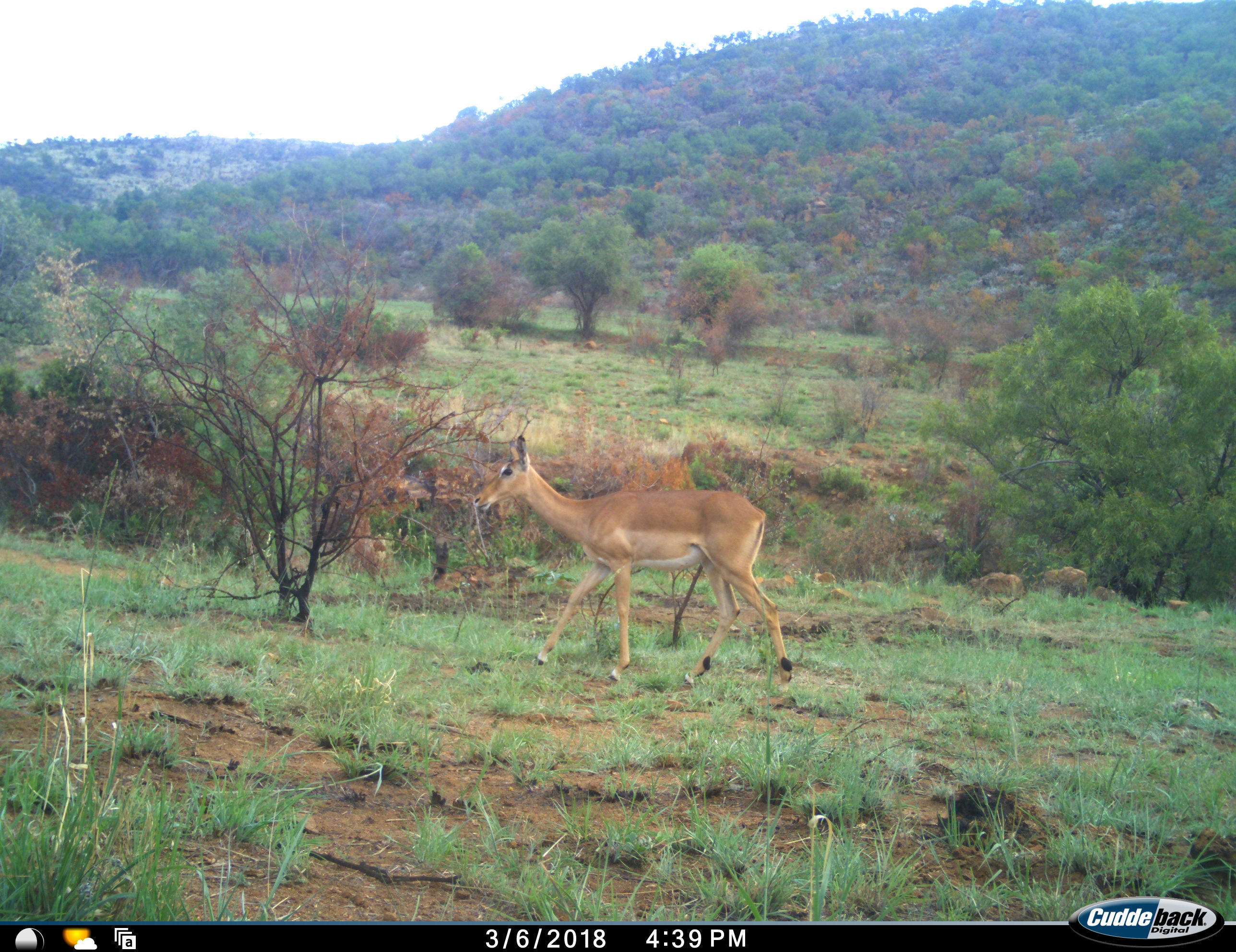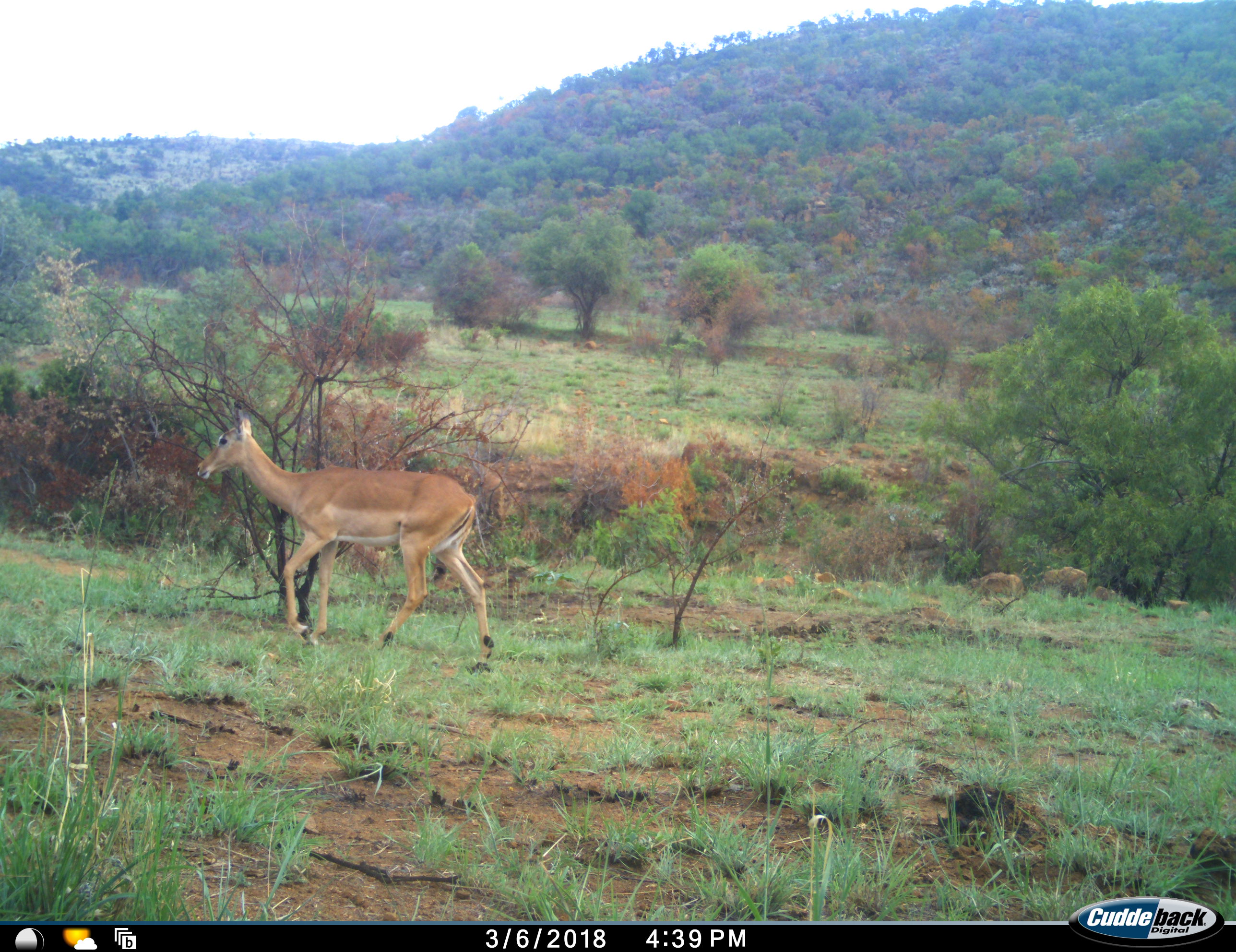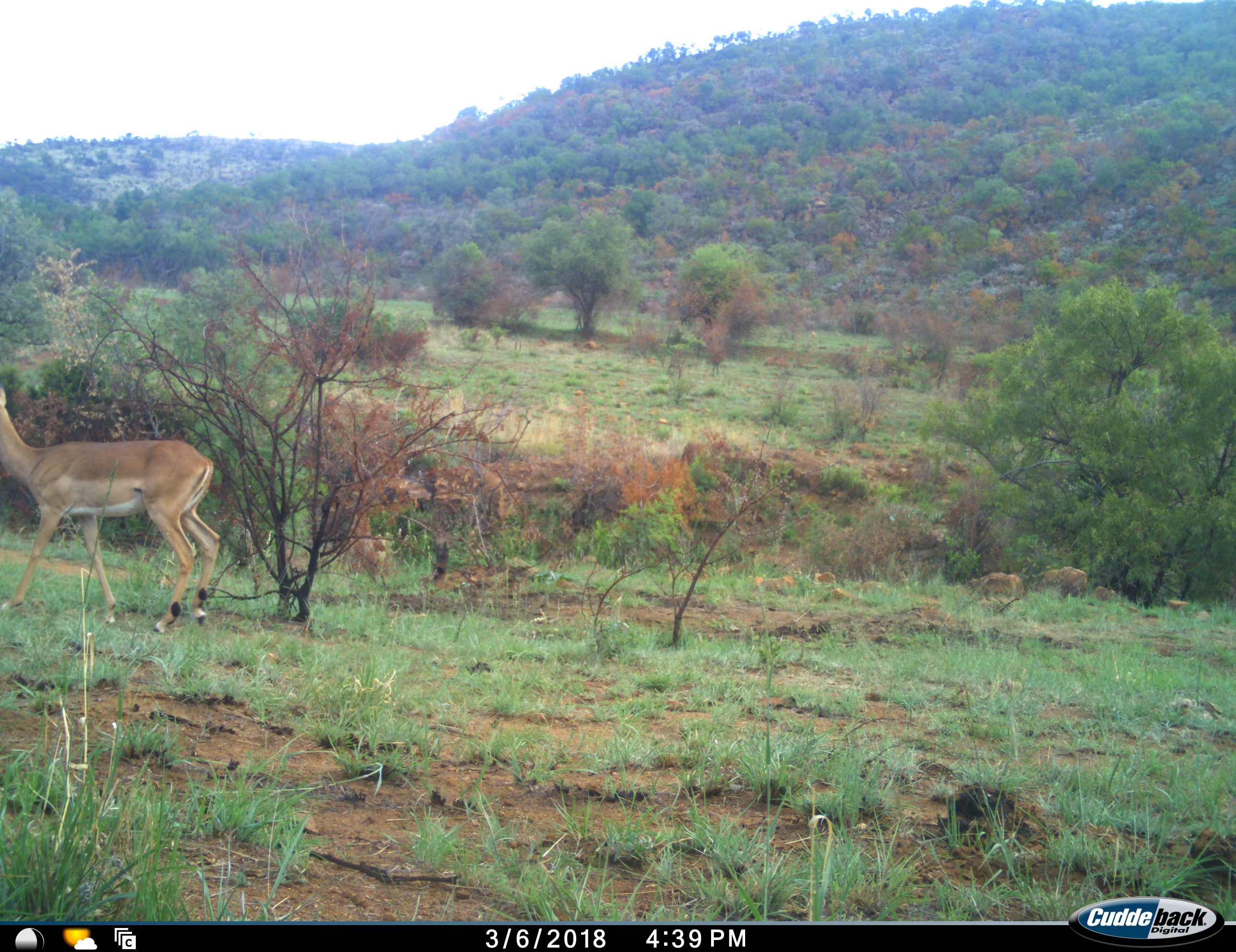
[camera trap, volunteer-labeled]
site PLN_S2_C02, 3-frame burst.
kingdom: Animalia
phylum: Chordata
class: Mammalia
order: Artiodactyla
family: Bovidae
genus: Aepyceros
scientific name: Aepyceros melampus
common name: impala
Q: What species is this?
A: Impala (Aepyceros melampus).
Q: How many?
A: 1.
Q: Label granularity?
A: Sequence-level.